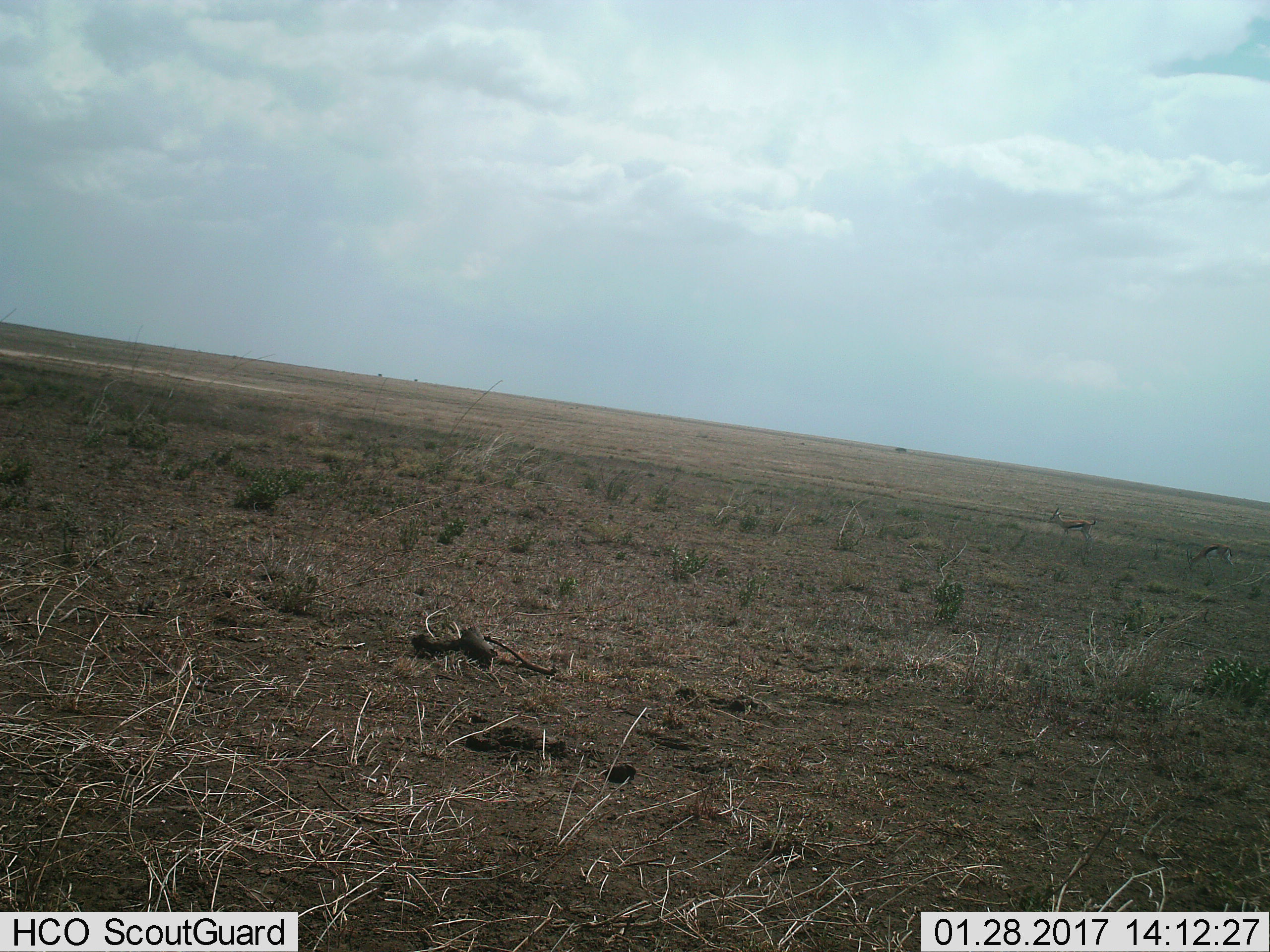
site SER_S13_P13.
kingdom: Animalia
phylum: Chordata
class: Mammalia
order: Artiodactyla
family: Bovidae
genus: Eudorcas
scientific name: Eudorcas thomsonii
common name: thomson's gazelle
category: gazellethomsons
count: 2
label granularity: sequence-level